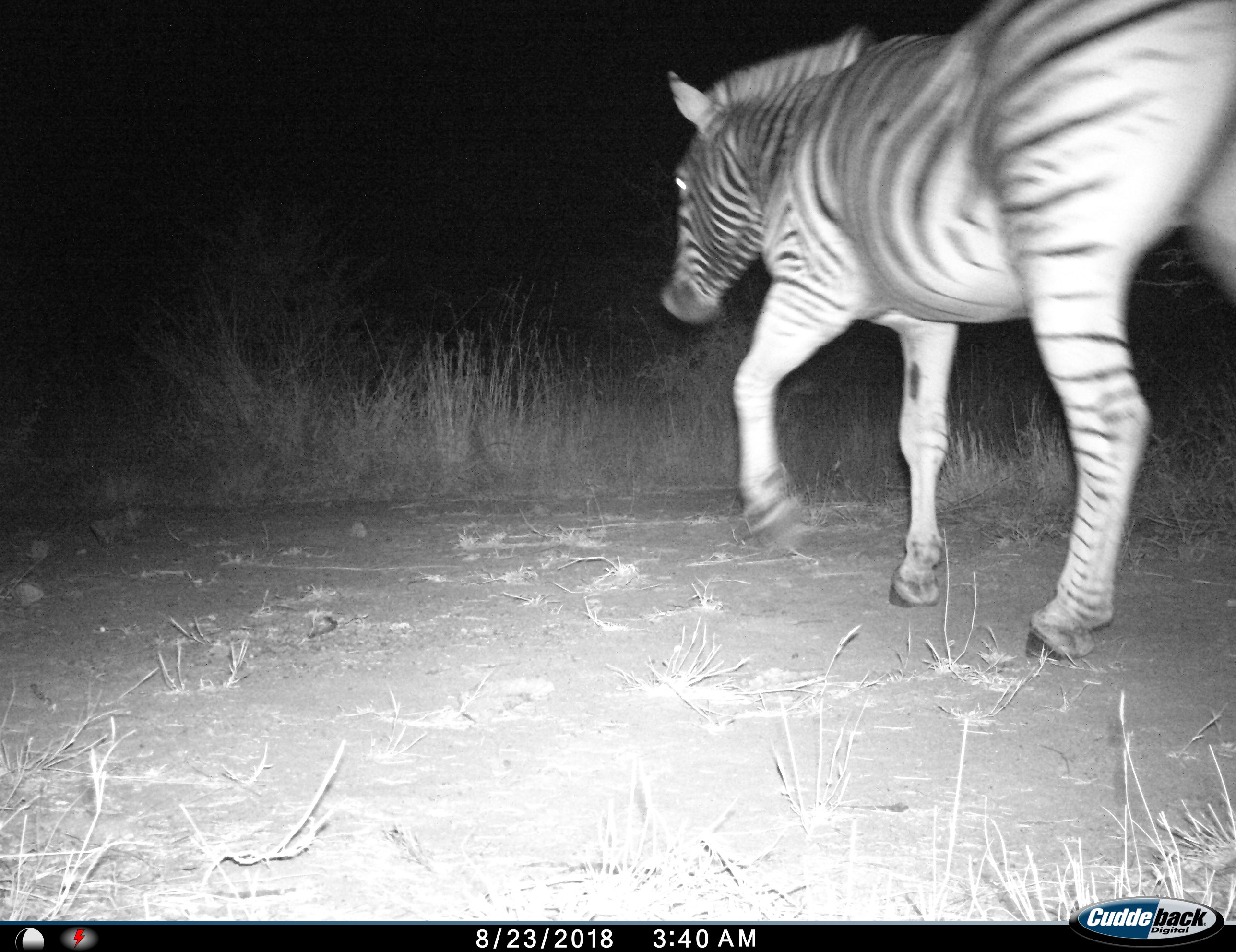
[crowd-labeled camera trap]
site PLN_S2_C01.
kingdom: Animalia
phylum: Chordata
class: Mammalia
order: Perissodactyla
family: Equidae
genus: Equus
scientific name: Equus quagga burchellii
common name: burchell's zebra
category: zebraburchells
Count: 1.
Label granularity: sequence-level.